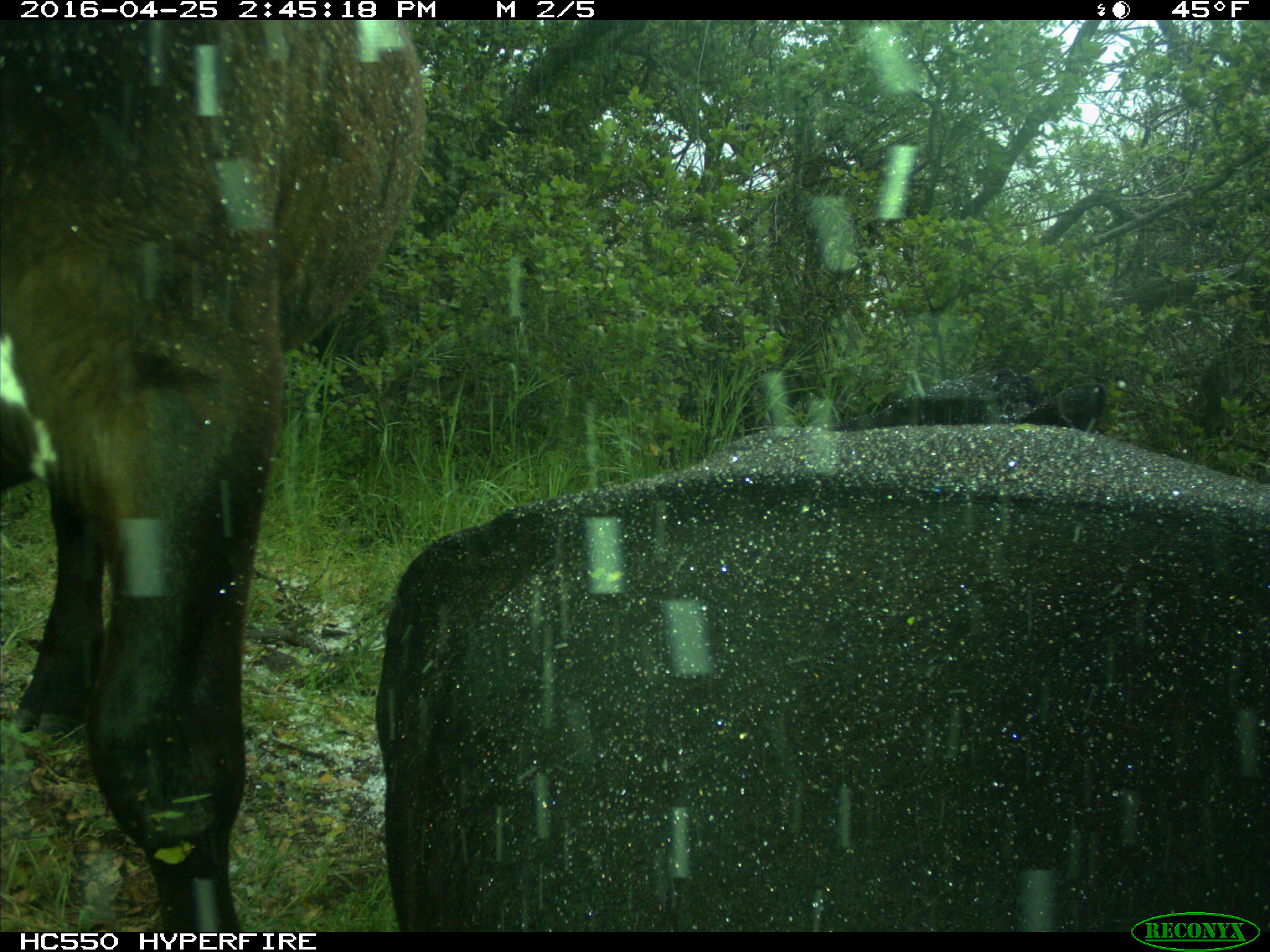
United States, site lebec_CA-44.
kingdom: Animalia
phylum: Chordata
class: Mammalia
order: Artiodactyla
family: Bovidae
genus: Bos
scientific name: Bos taurus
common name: domestic cow